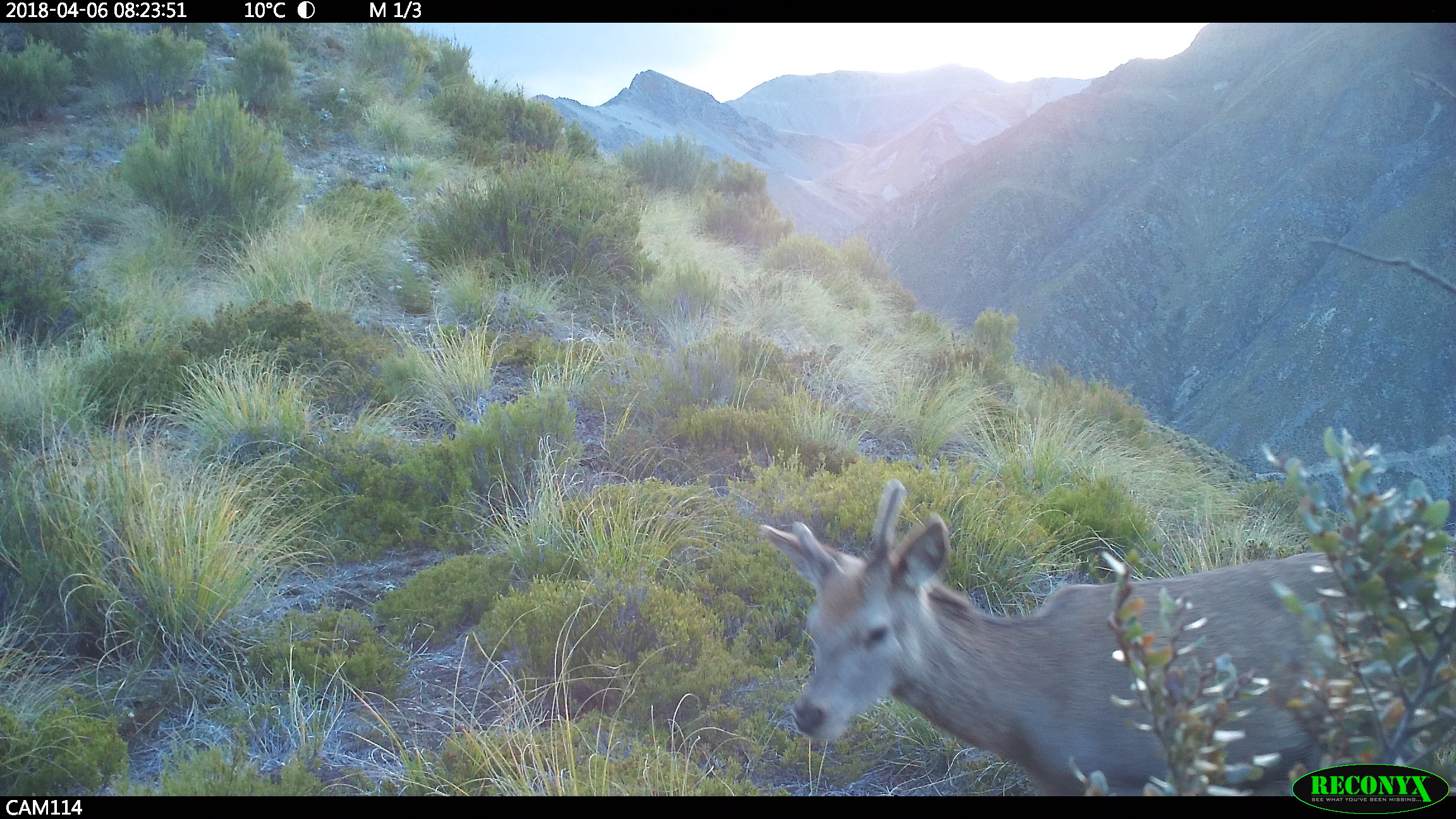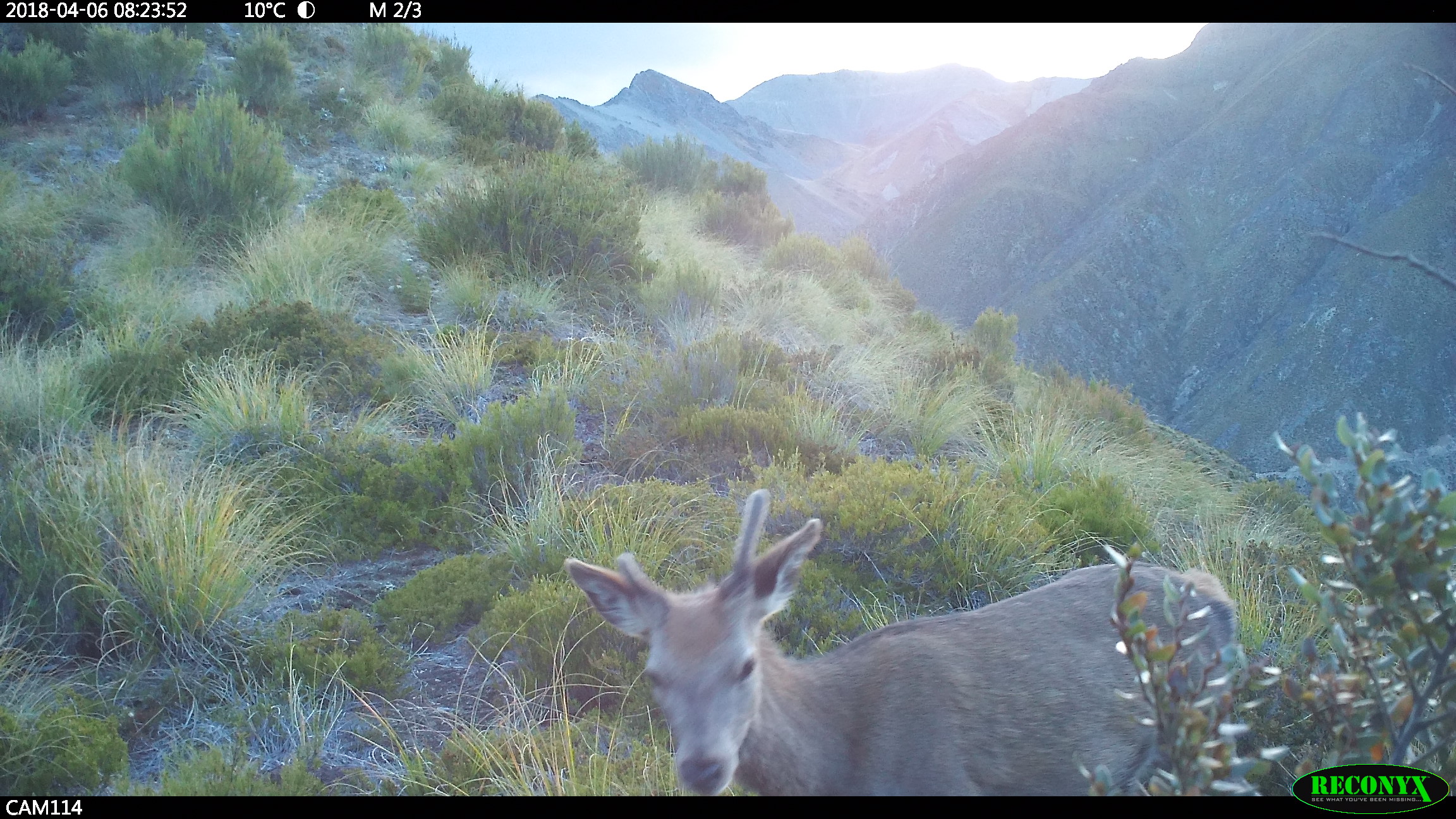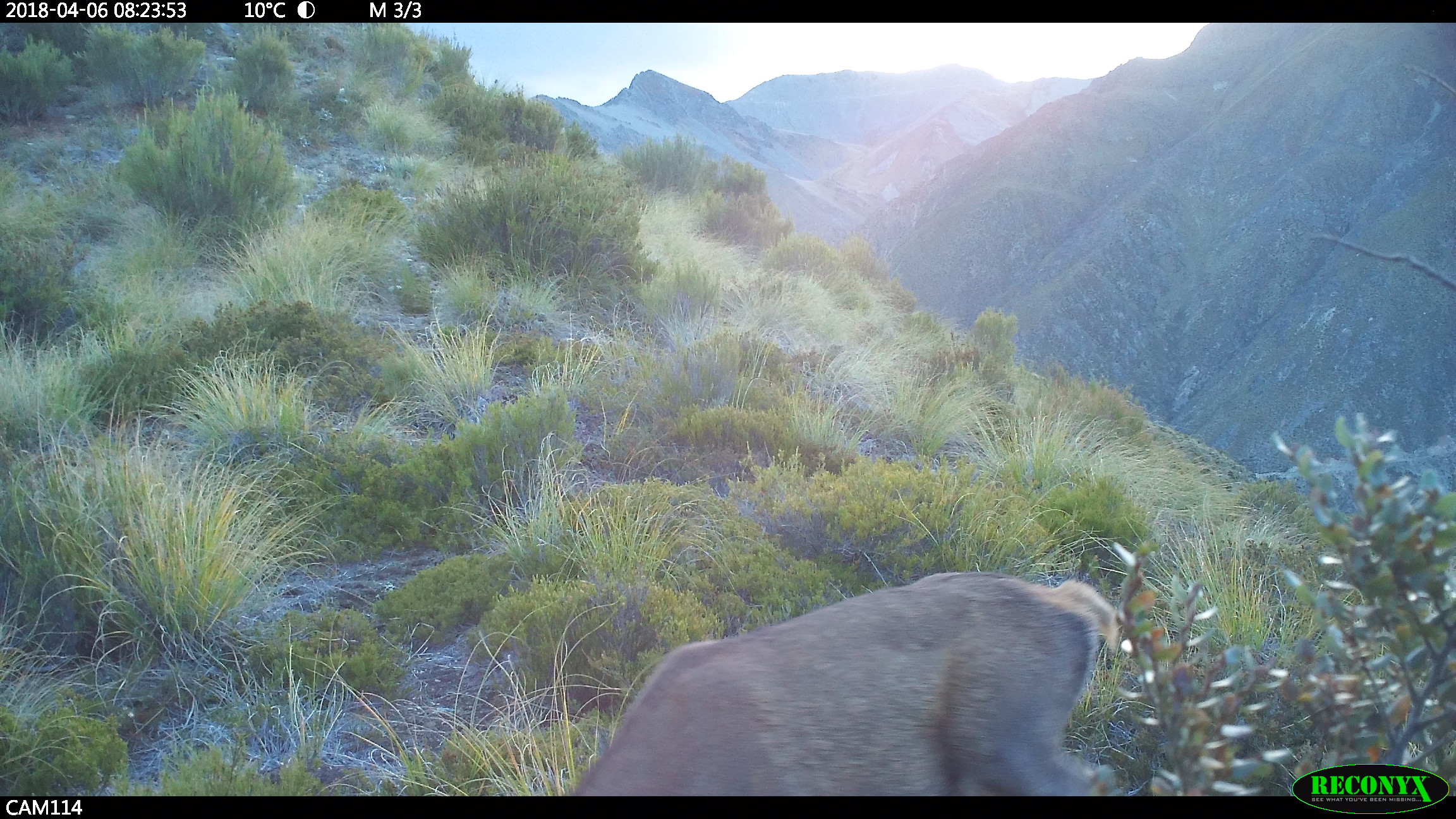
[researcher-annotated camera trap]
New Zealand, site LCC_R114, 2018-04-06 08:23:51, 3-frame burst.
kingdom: Animalia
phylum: Chordata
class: Mammalia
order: Artiodactyla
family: Cervidae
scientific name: Cervidae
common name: deer